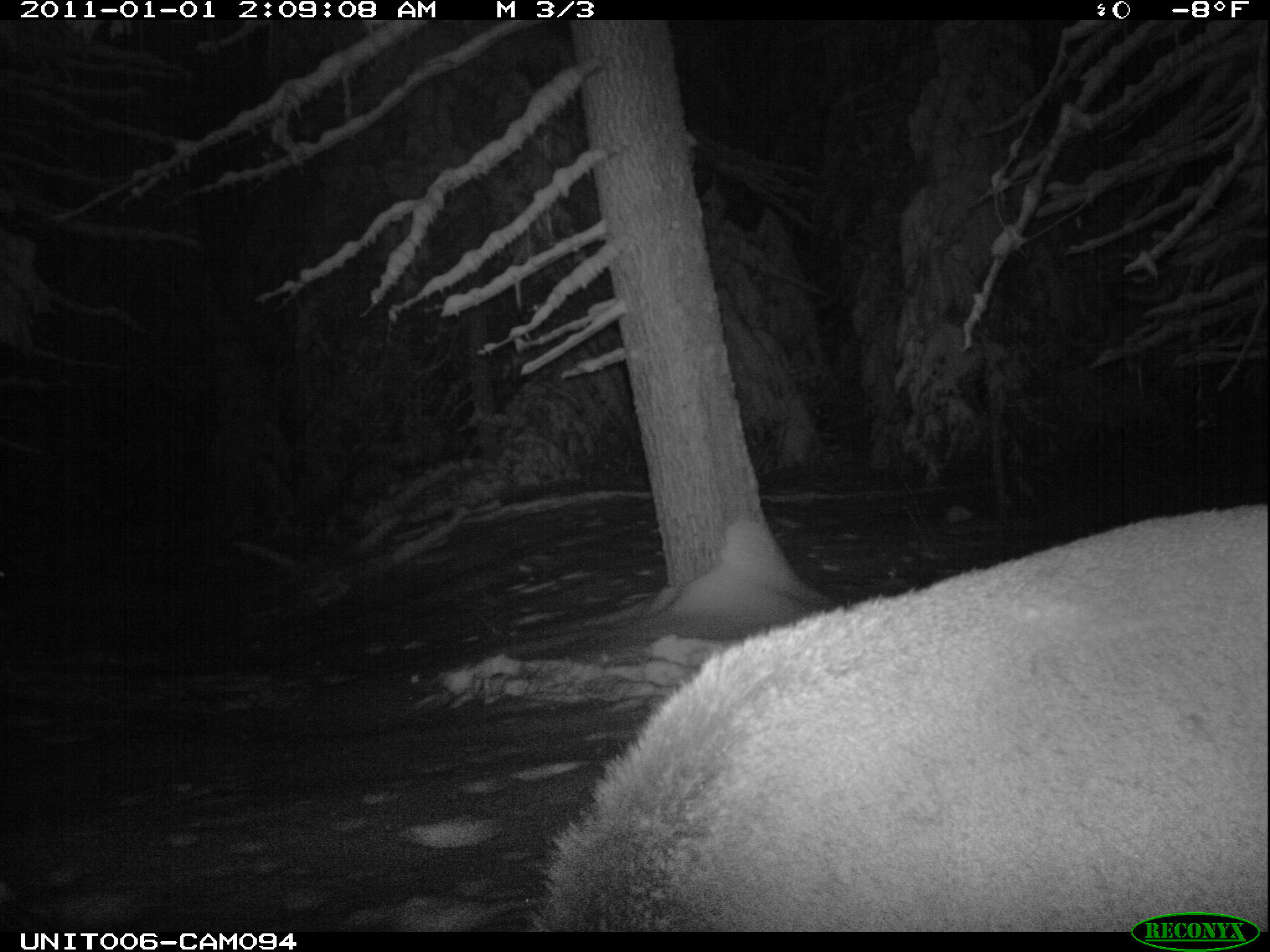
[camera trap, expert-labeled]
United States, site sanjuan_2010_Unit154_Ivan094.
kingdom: Animalia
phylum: Chordata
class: Mammalia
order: Artiodactyla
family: Cervidae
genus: Cervus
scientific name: Cervus elaphus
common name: red deer